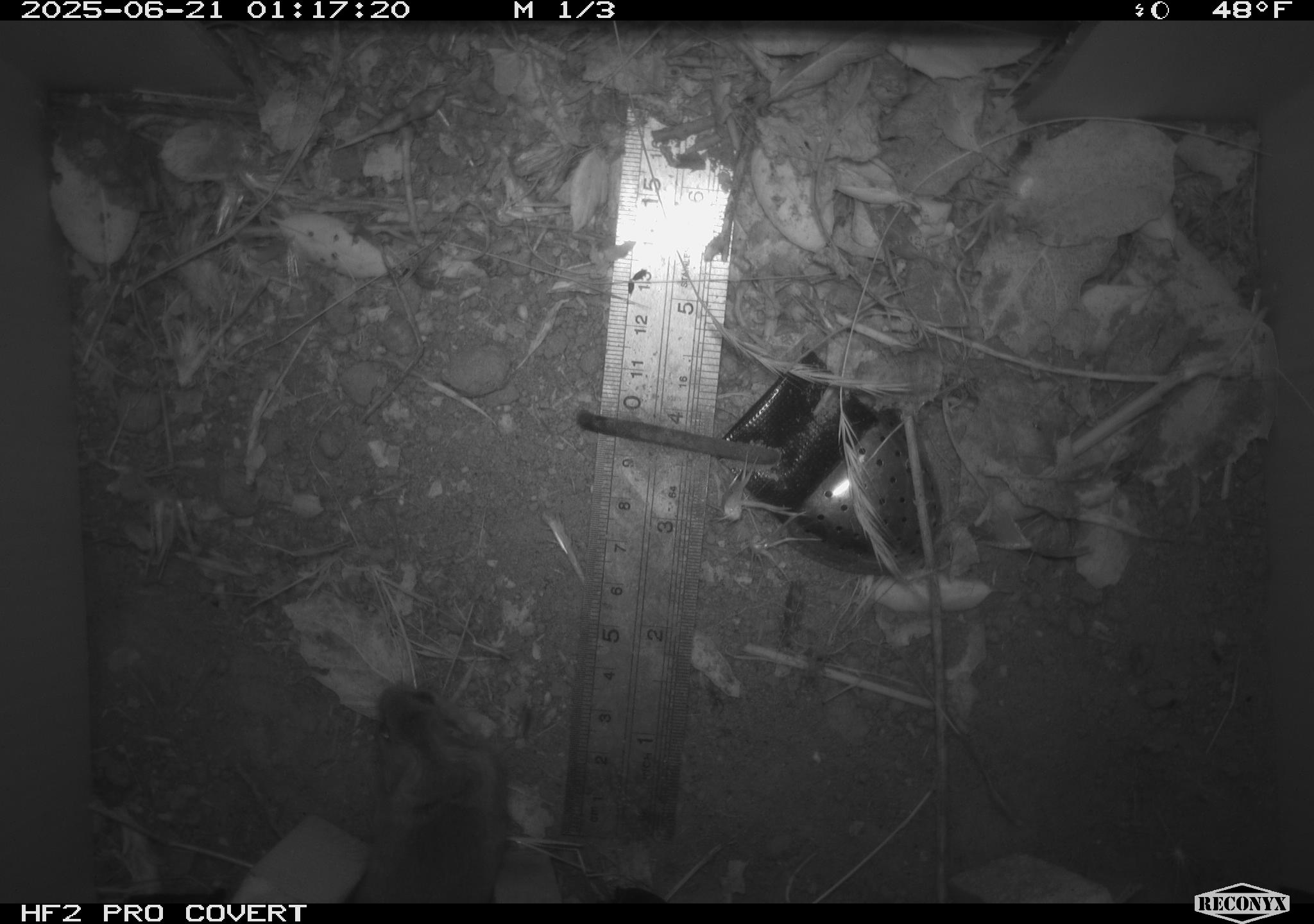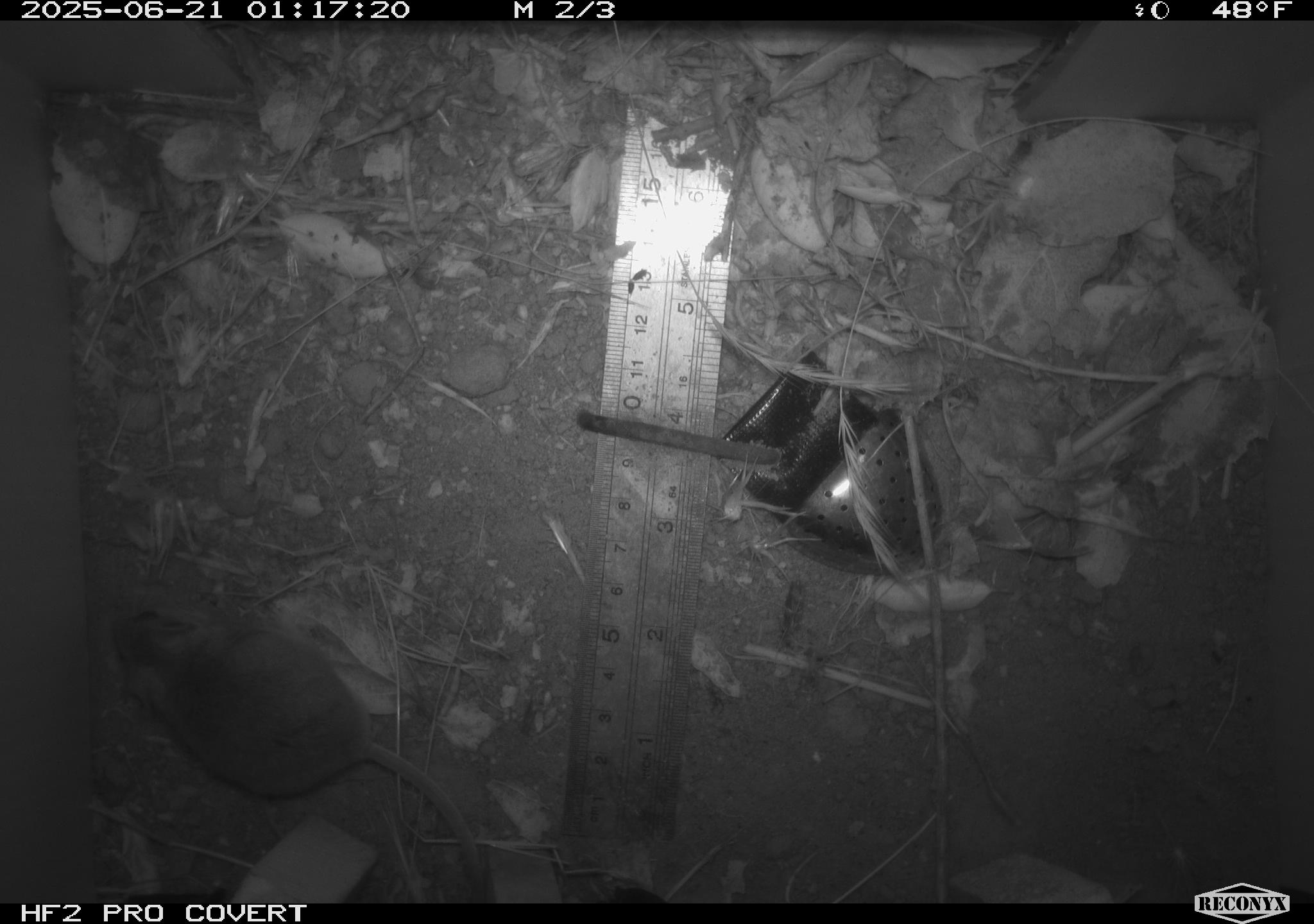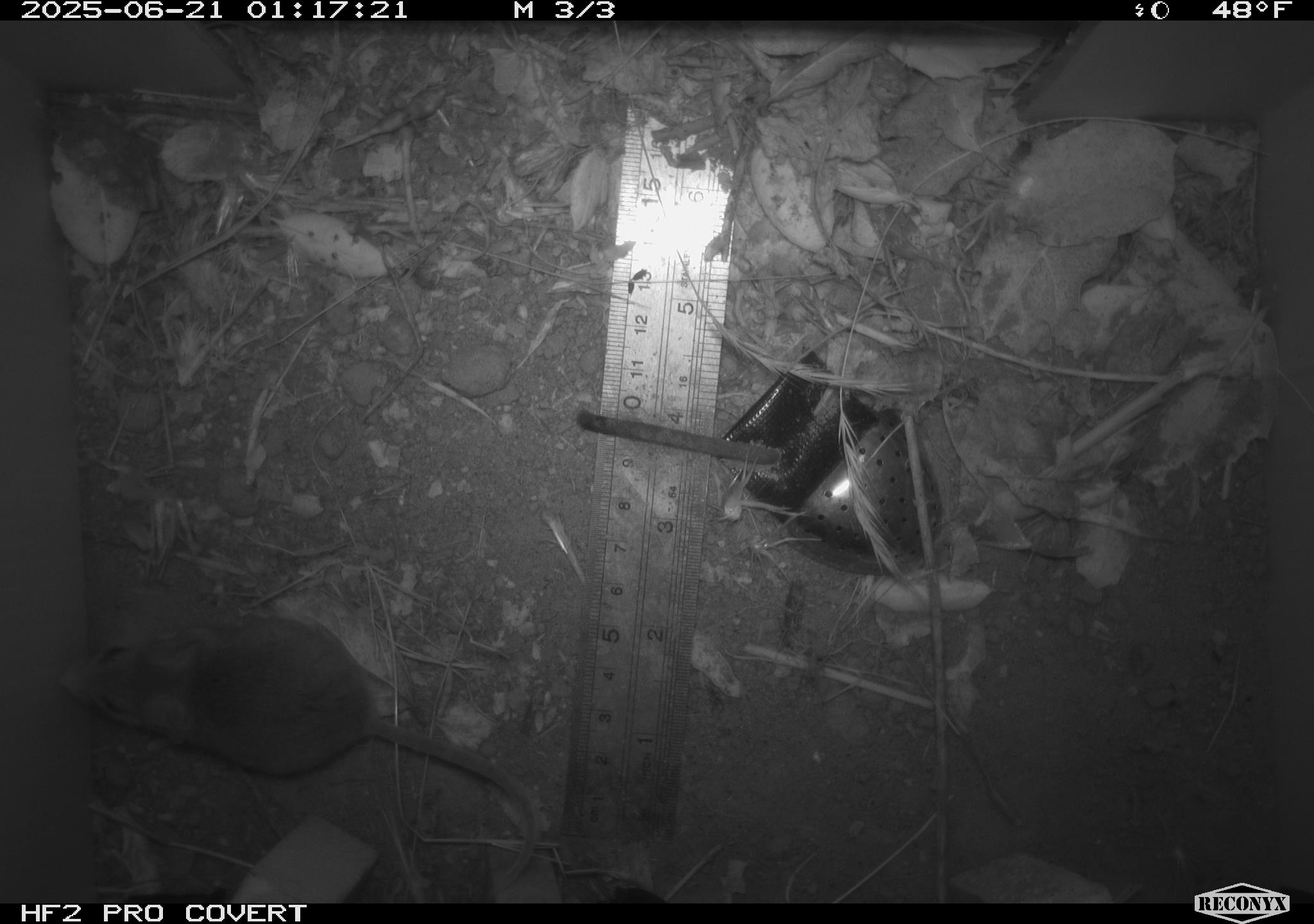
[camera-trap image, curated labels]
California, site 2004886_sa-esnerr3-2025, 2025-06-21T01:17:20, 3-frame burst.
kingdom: Animalia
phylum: Chordata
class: Mammalia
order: Rodentia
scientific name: Rodentia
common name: rodent